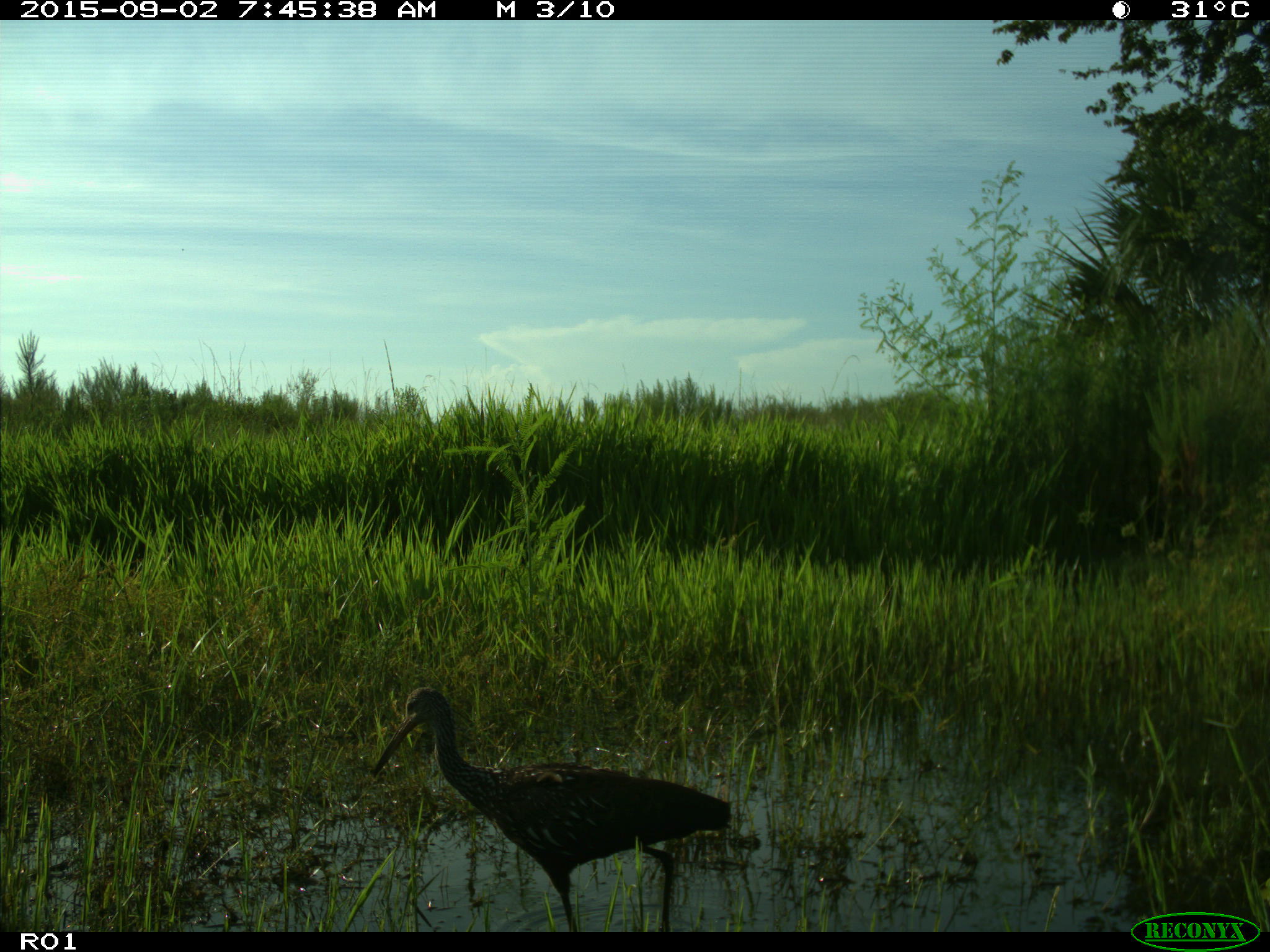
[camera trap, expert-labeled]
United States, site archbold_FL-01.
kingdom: Animalia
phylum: Chordata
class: Aves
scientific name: Aves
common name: birds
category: unidentified bird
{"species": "unidentified bird (birds) (Aves)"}